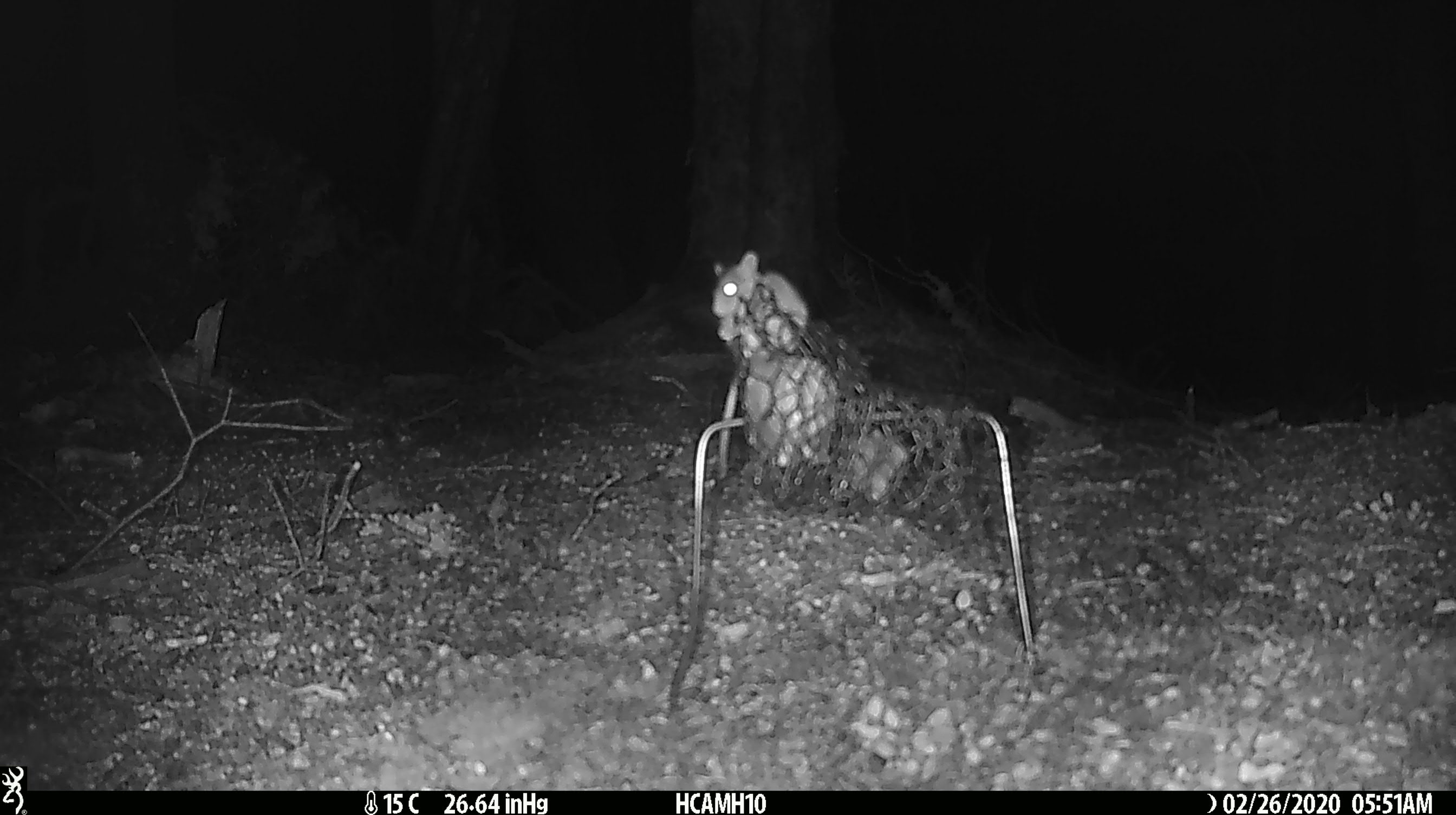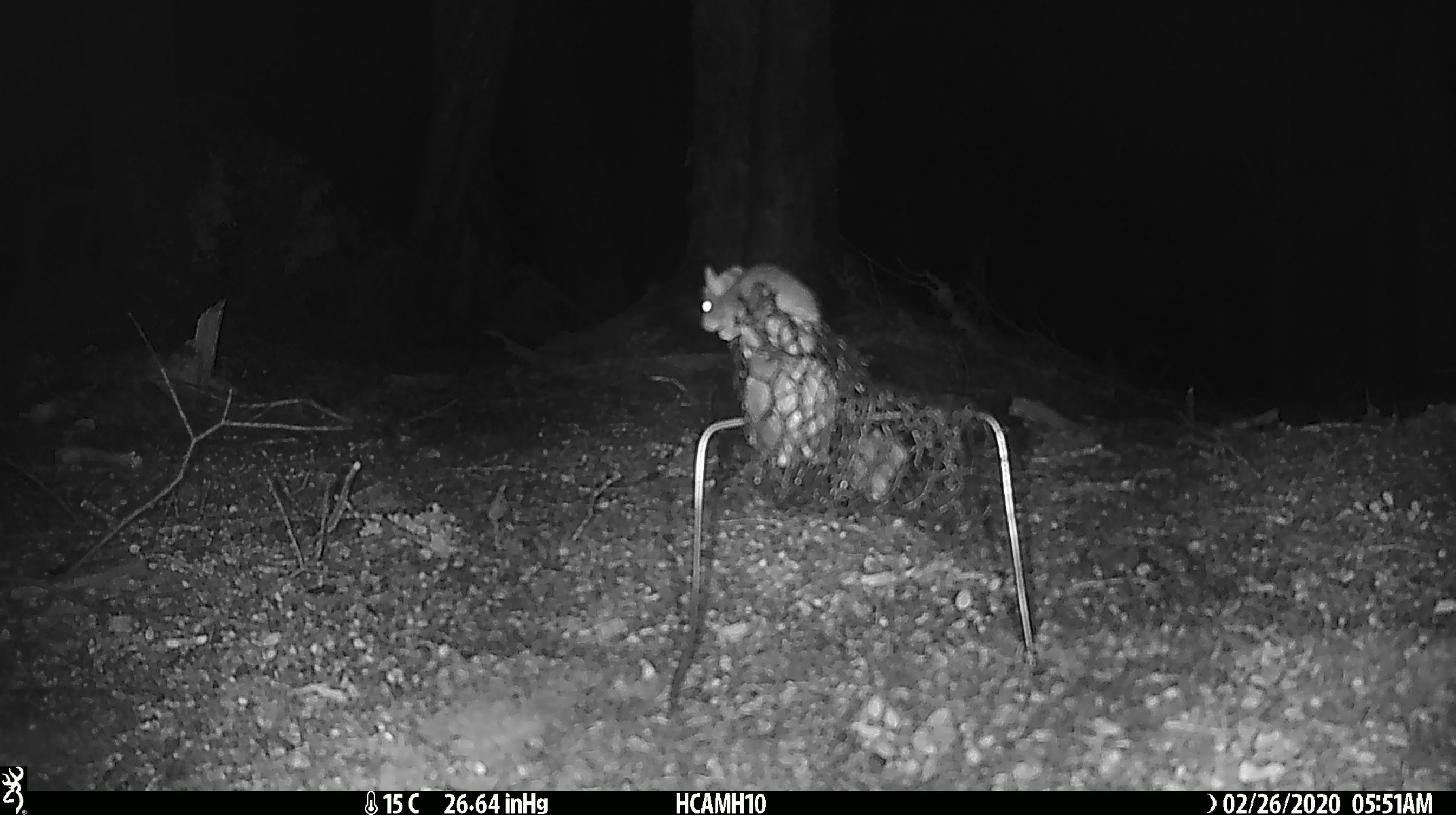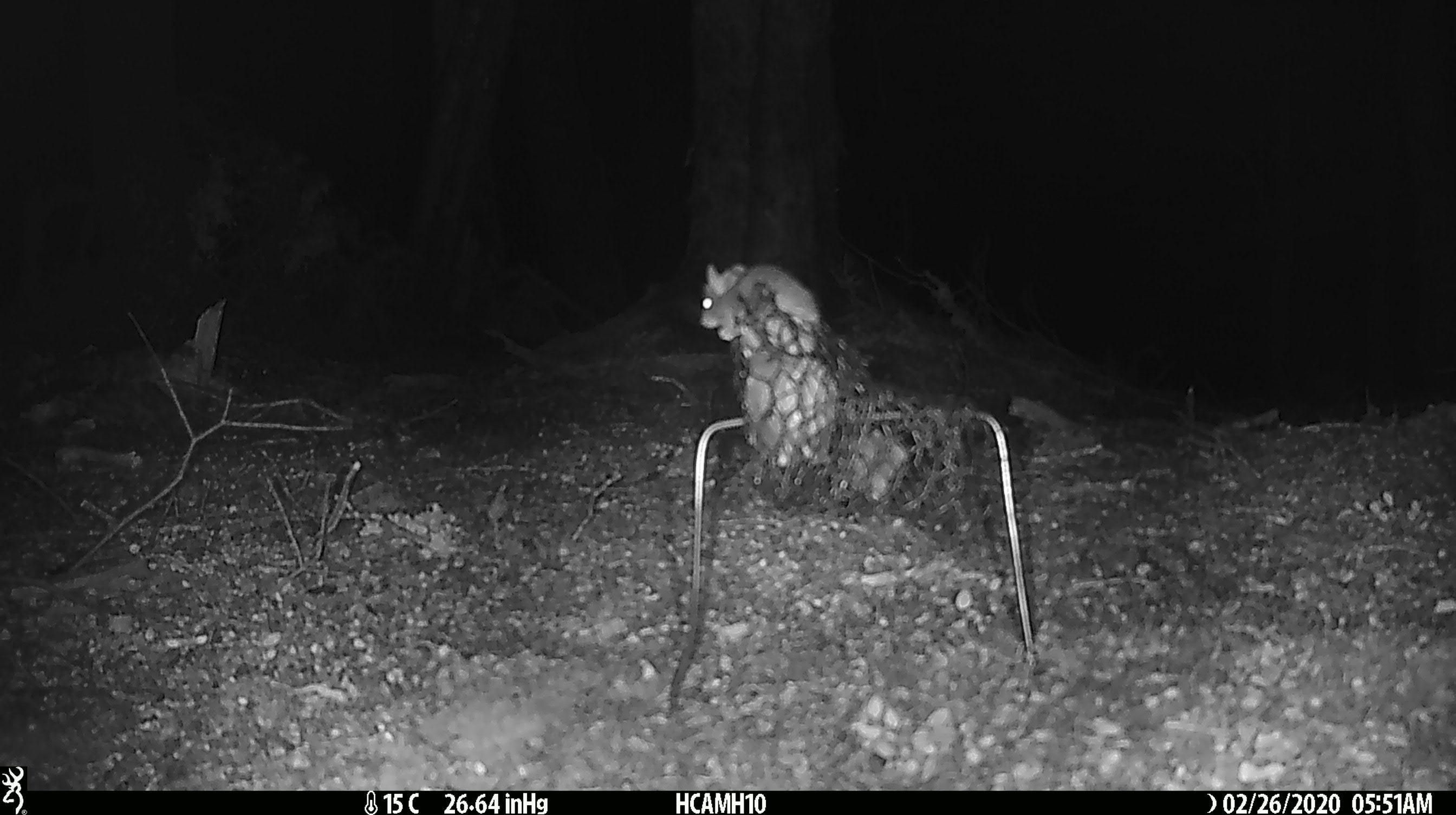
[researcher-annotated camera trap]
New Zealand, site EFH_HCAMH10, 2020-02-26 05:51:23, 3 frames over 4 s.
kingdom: Animalia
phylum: Chordata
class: Mammalia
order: Rodentia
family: Muridae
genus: Mus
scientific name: Mus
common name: mouse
Mouse (Mus).